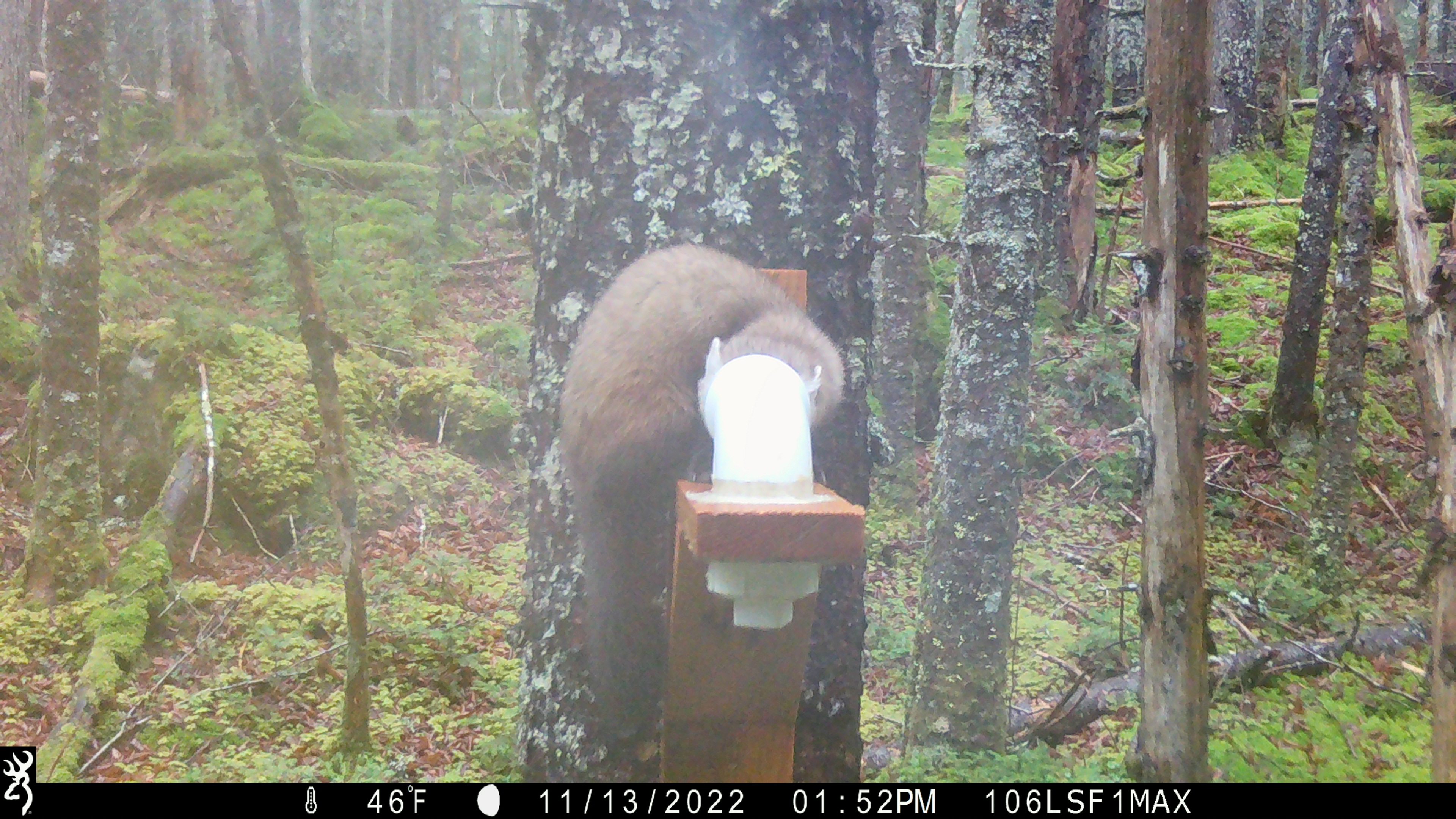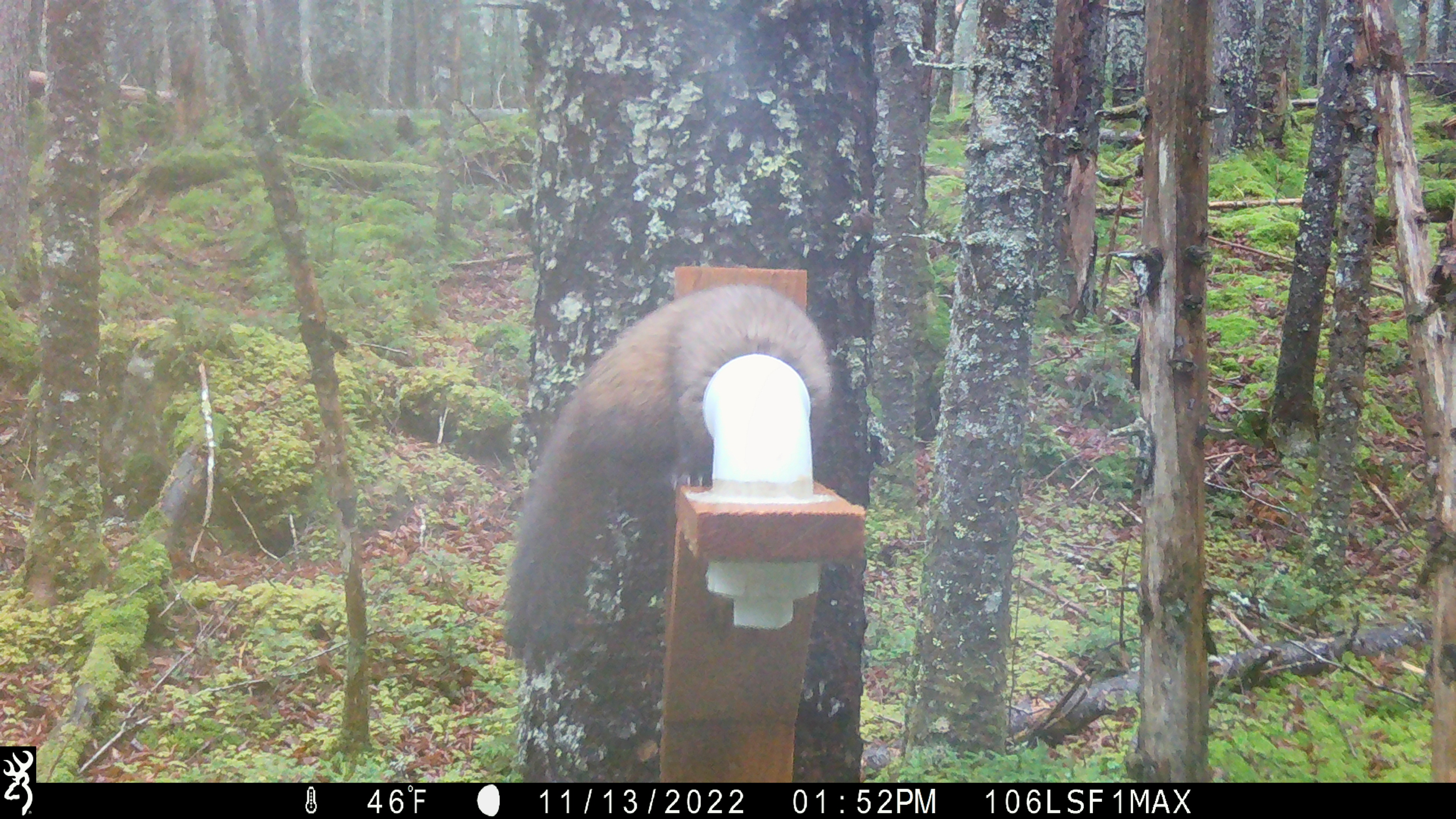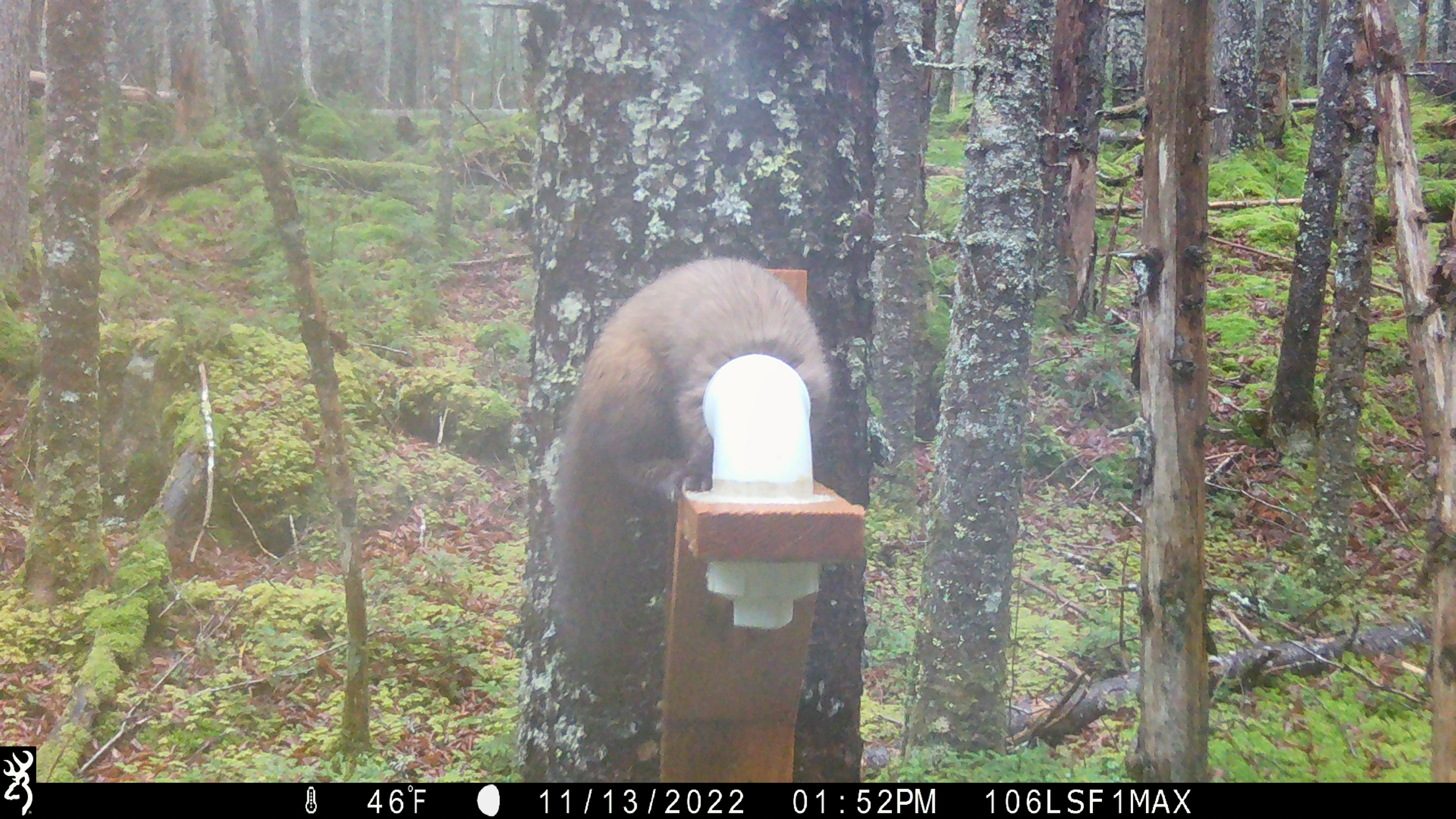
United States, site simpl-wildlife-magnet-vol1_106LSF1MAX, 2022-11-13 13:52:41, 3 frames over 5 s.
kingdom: Animalia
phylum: Chordata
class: Mammalia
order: Carnivora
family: Mustelidae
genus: Martes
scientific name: Martes americana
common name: american marten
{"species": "american marten (Martes americana)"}